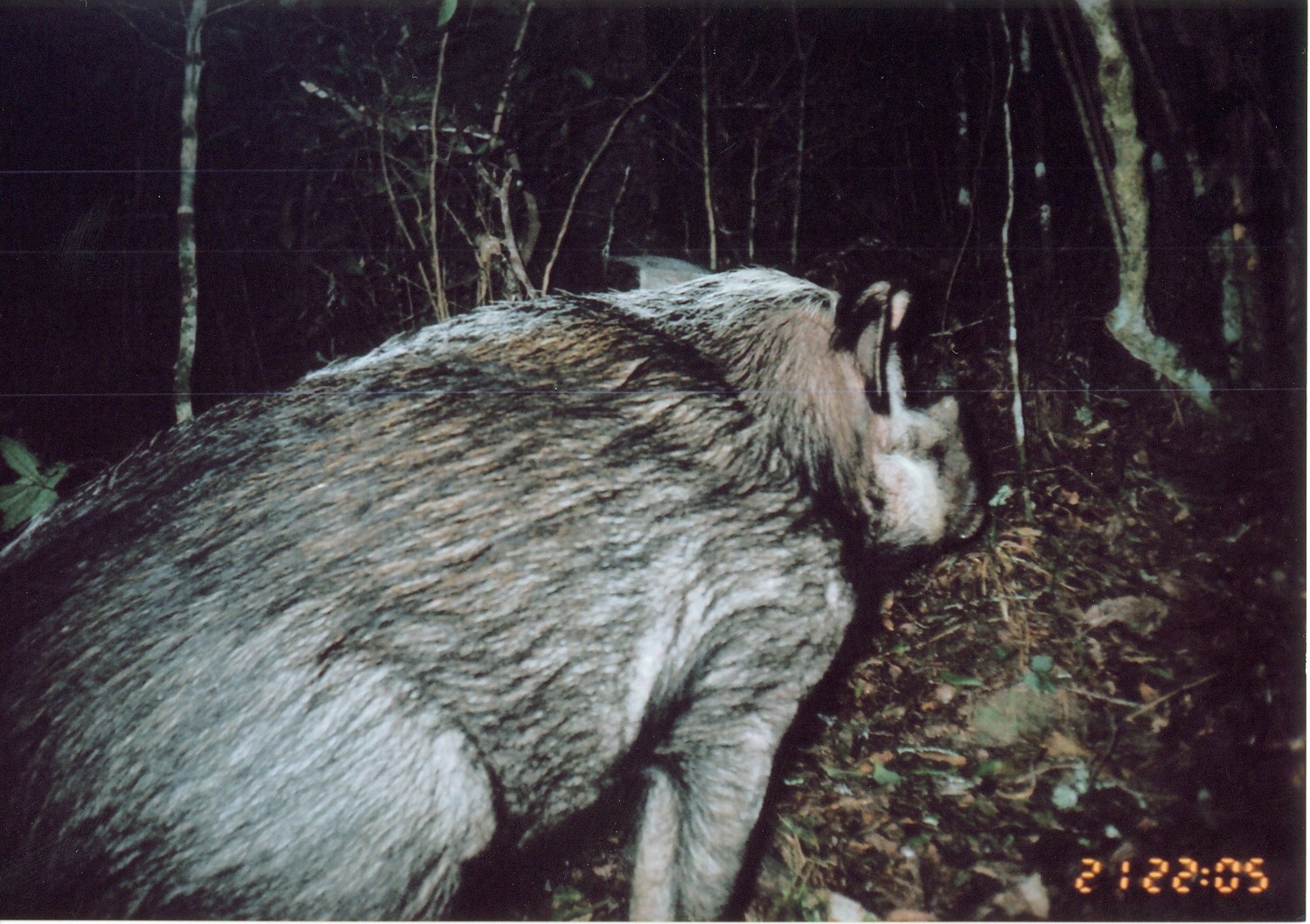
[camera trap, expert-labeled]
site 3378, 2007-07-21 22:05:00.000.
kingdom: Animalia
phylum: Chordata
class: Mammalia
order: Artiodactyla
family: Suidae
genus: Potamochoerus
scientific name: Potamochoerus larvatus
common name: bushpig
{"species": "Potamochoerus larvatus (bushpig)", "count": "1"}